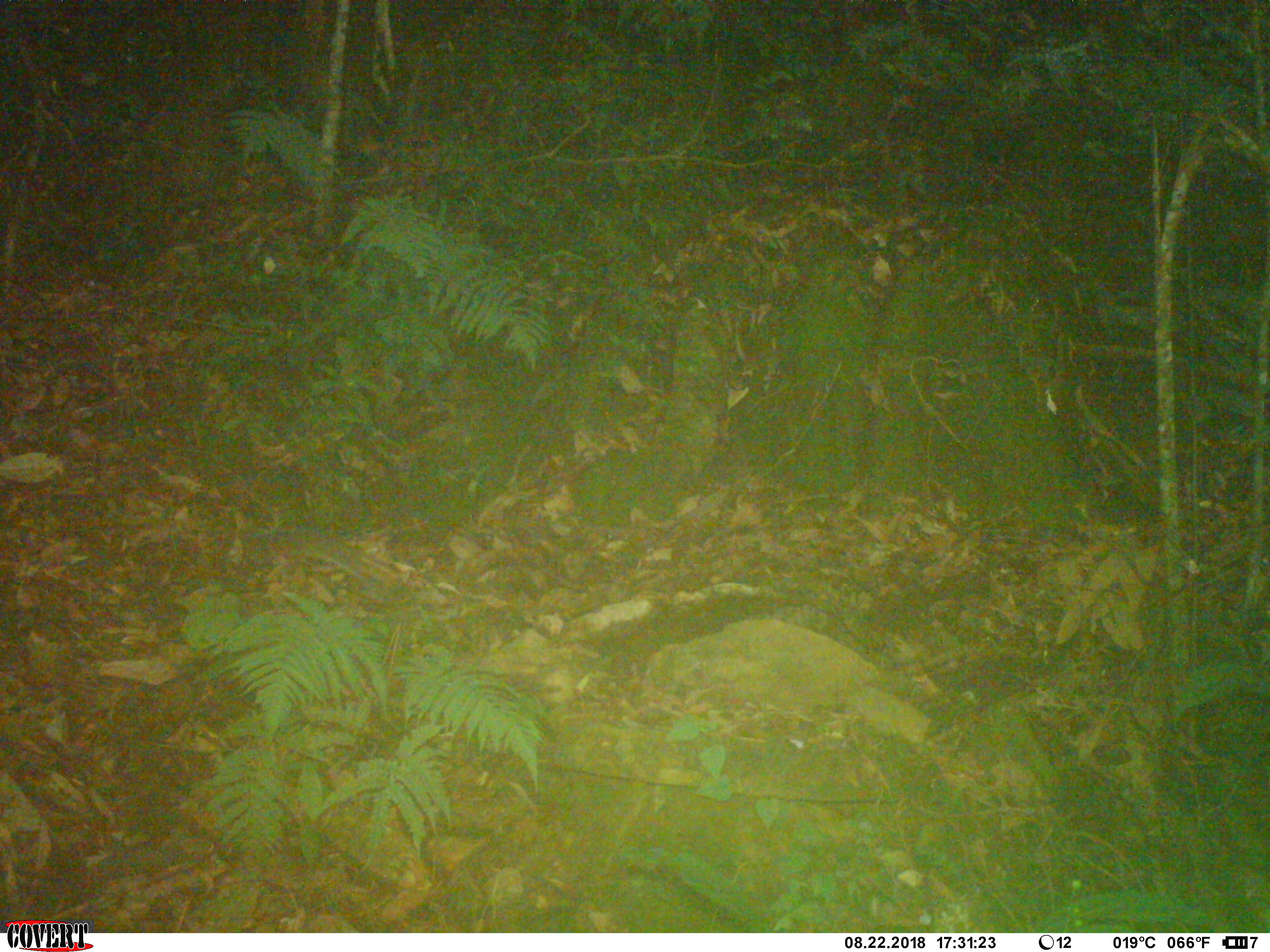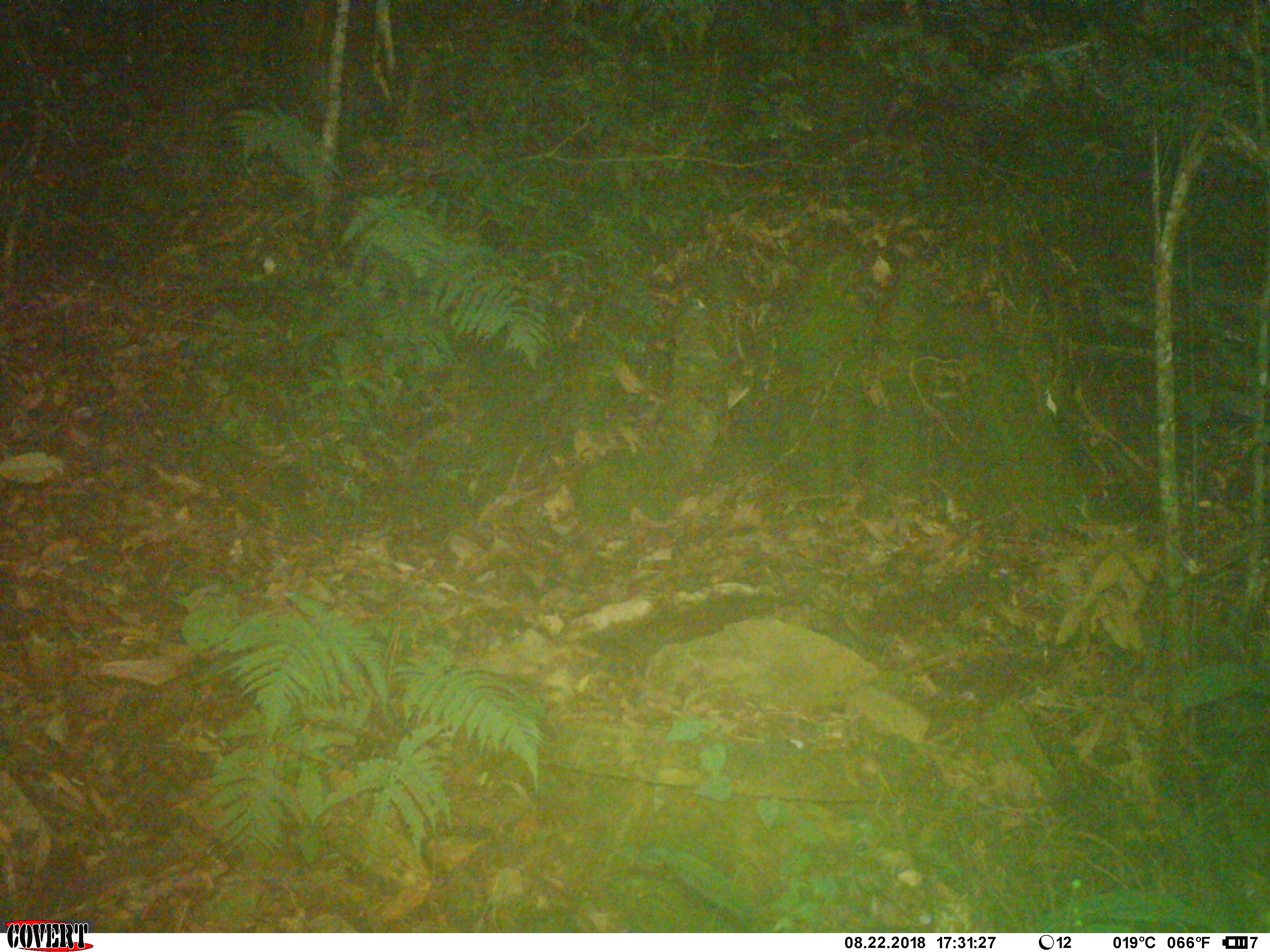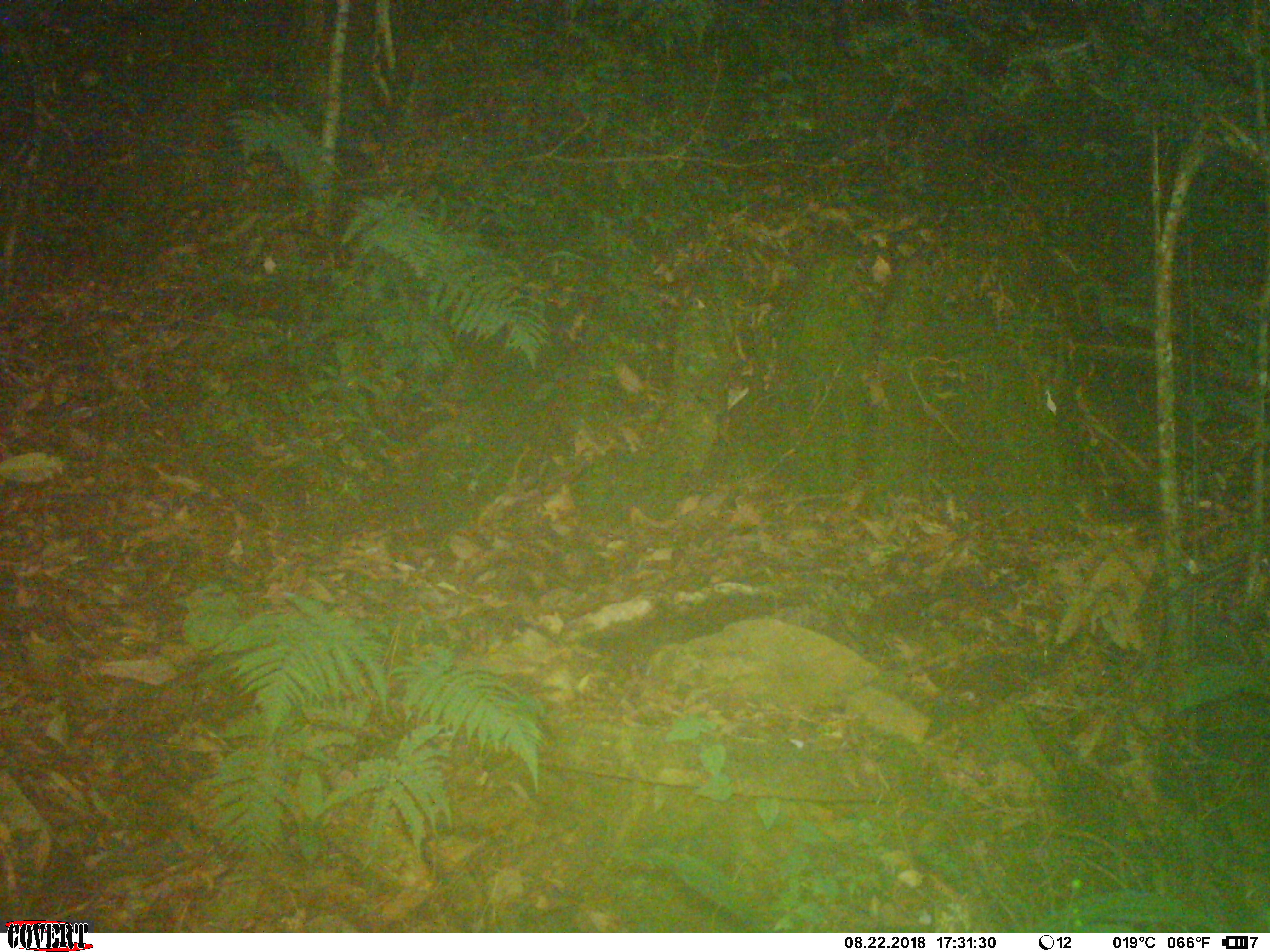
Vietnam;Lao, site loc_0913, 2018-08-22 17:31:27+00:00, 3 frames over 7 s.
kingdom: Animalia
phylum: Chordata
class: Mammalia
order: Rodentia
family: Sciuridae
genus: Dremomys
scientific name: Dremomys rufigenis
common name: red-cheeked squirrel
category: red cheeked squirrel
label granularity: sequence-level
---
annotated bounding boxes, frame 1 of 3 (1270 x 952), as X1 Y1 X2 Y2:
red cheeked squirrel: 227 522 389 586